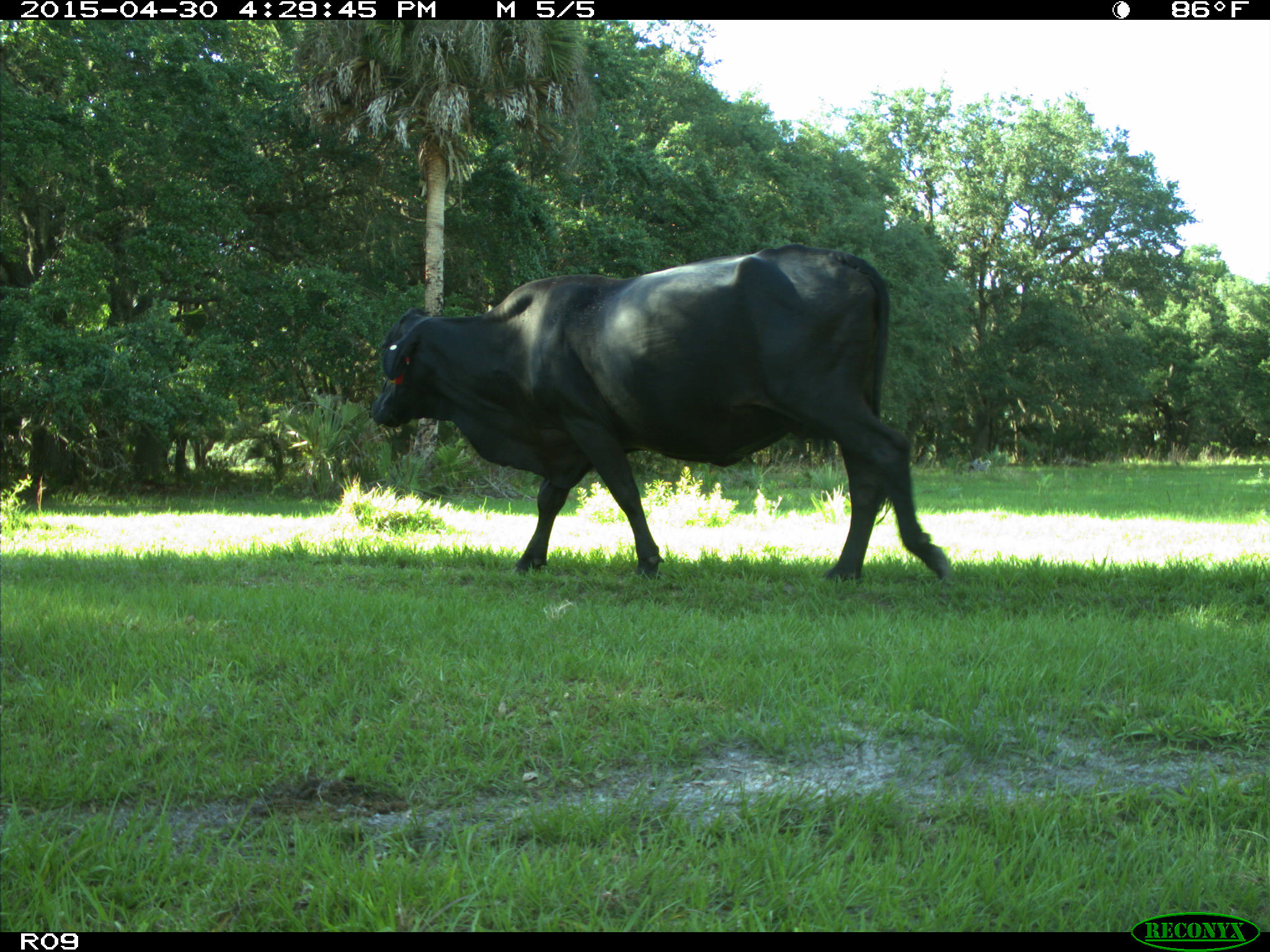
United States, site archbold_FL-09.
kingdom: Animalia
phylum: Chordata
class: Mammalia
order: Artiodactyla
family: Bovidae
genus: Bos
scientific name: Bos taurus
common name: domestic cow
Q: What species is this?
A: Bos taurus (domestic cow).